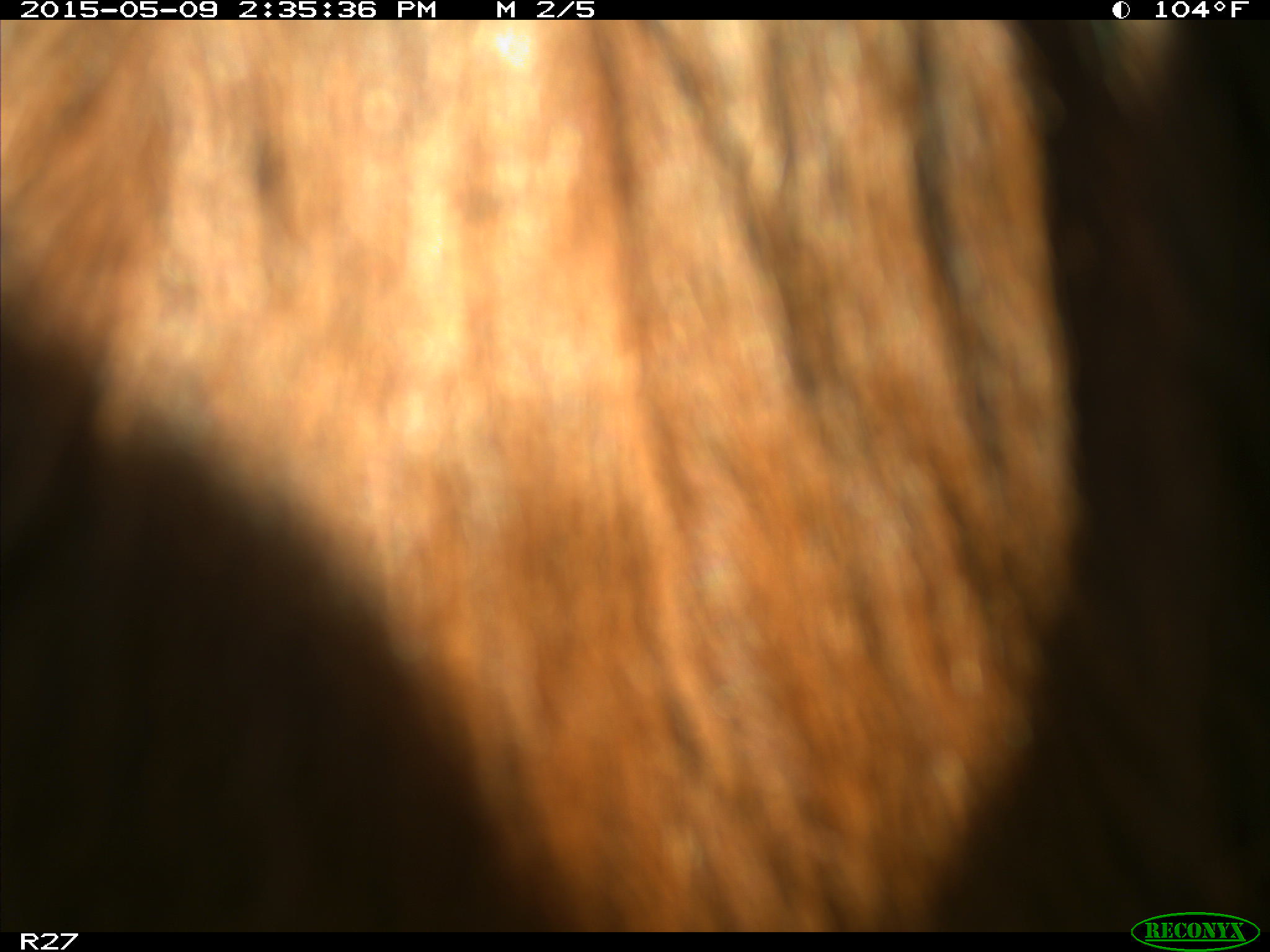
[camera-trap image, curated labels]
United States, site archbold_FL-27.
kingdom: Animalia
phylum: Chordata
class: Mammalia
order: Artiodactyla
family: Bovidae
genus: Bos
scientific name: Bos taurus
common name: domestic cow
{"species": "Bos taurus (domestic cow)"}